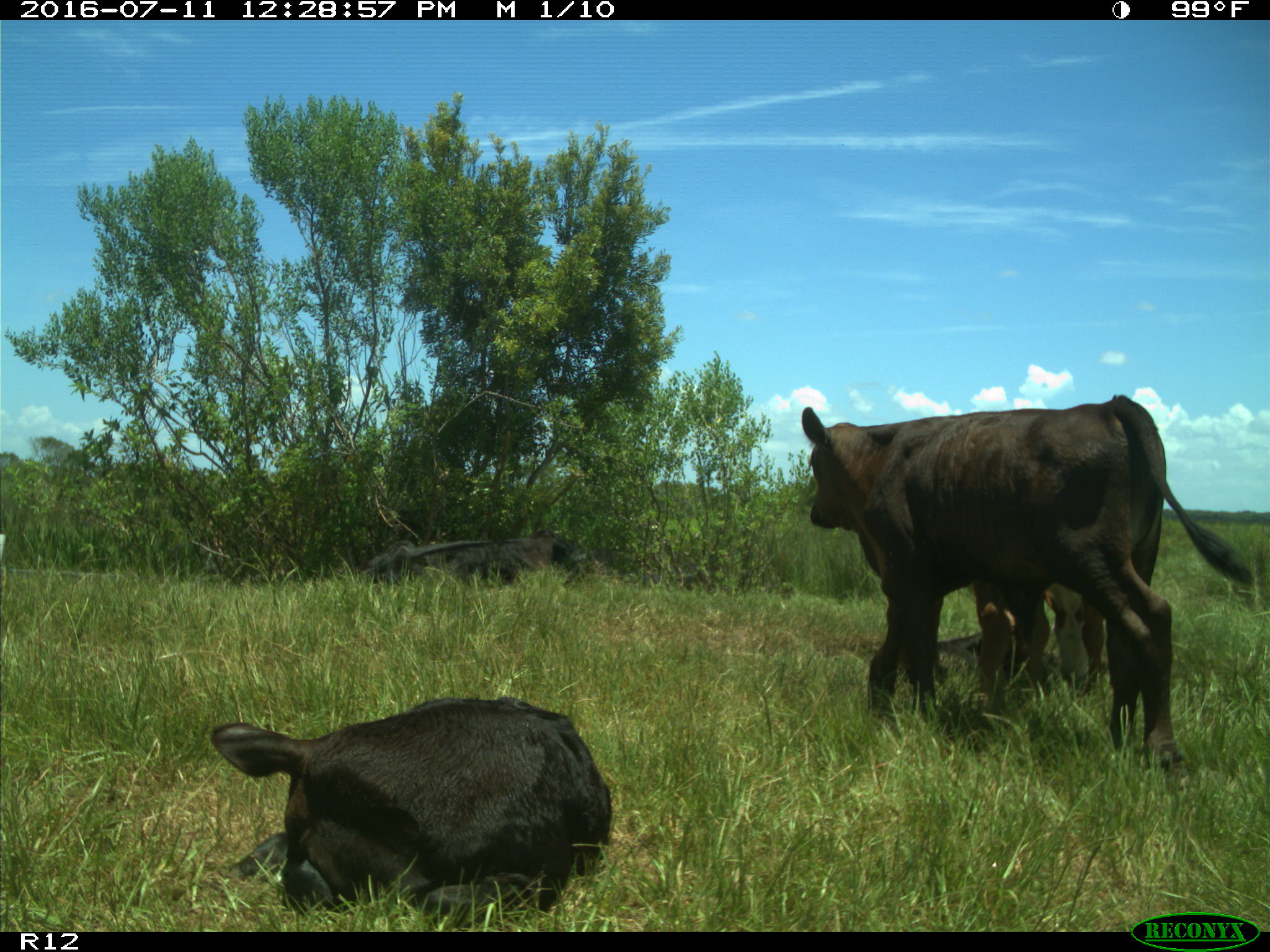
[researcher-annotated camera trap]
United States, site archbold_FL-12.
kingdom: Animalia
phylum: Chordata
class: Mammalia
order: Artiodactyla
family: Bovidae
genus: Bos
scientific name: Bos taurus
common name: domestic cow